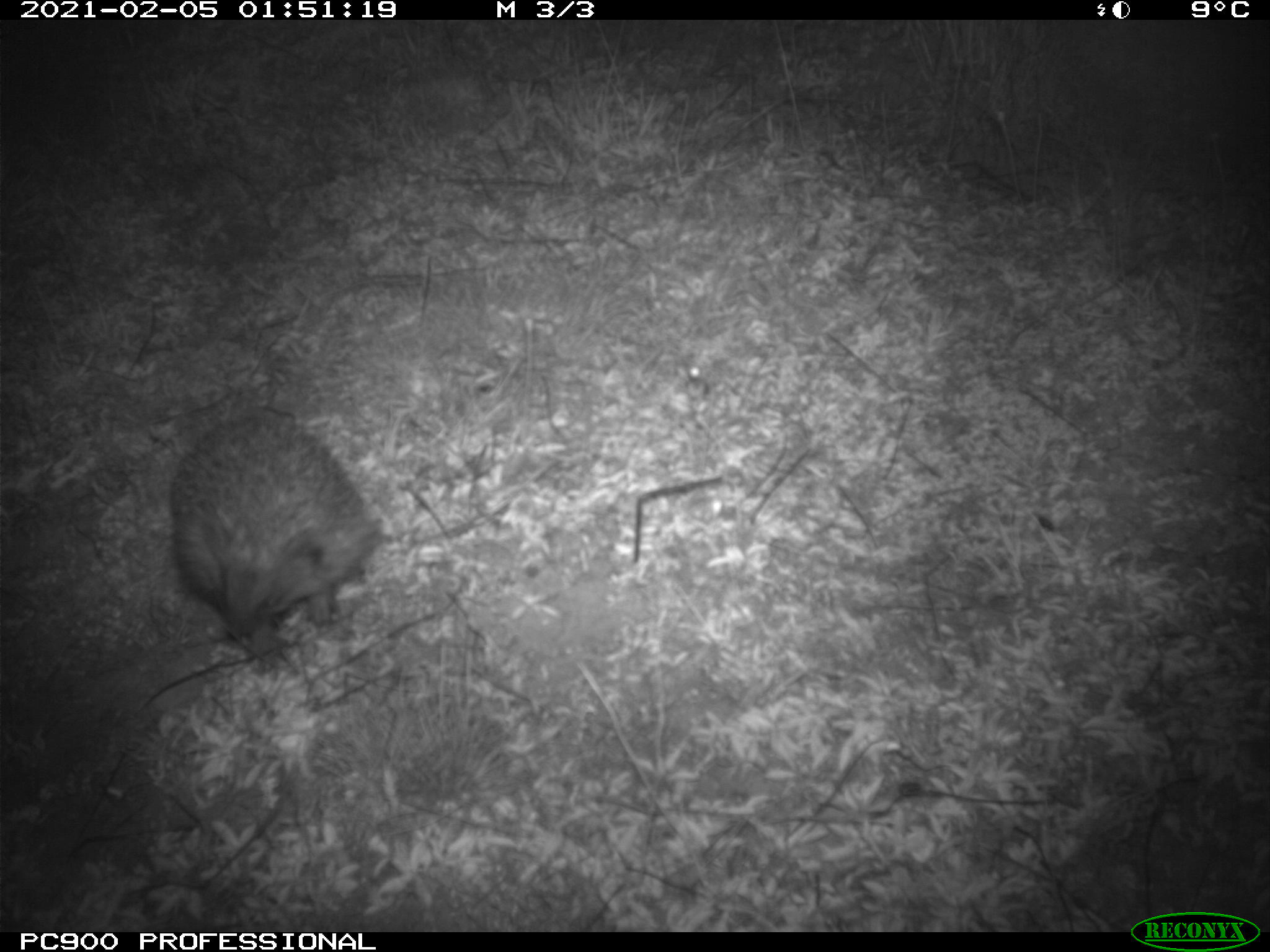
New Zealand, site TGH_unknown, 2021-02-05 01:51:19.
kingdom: Animalia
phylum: Chordata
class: Mammalia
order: Eulipotyphla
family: Erinaceidae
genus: Erinaceus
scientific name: Erinaceus europaeus europaeus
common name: european hedgehog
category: hedgehog